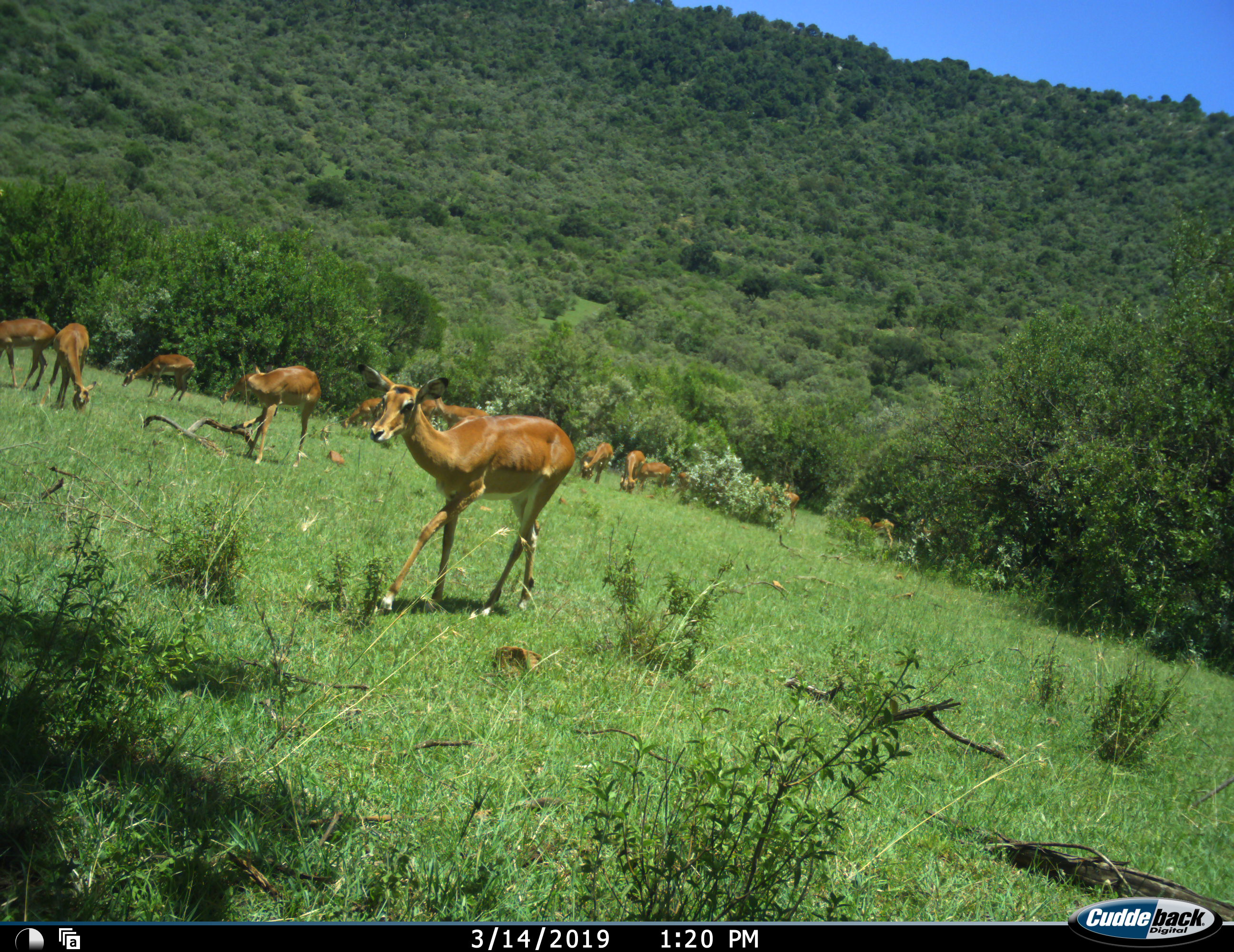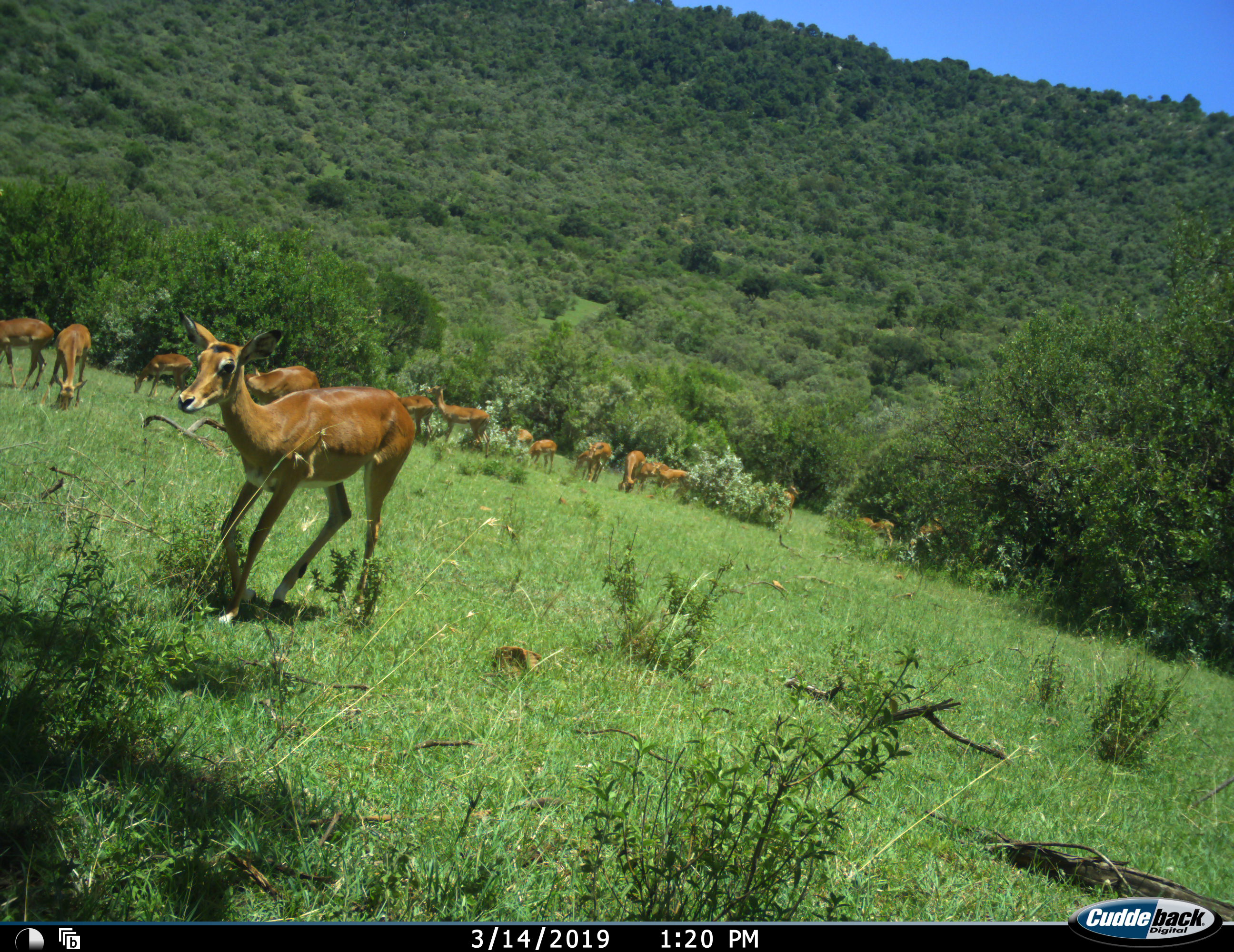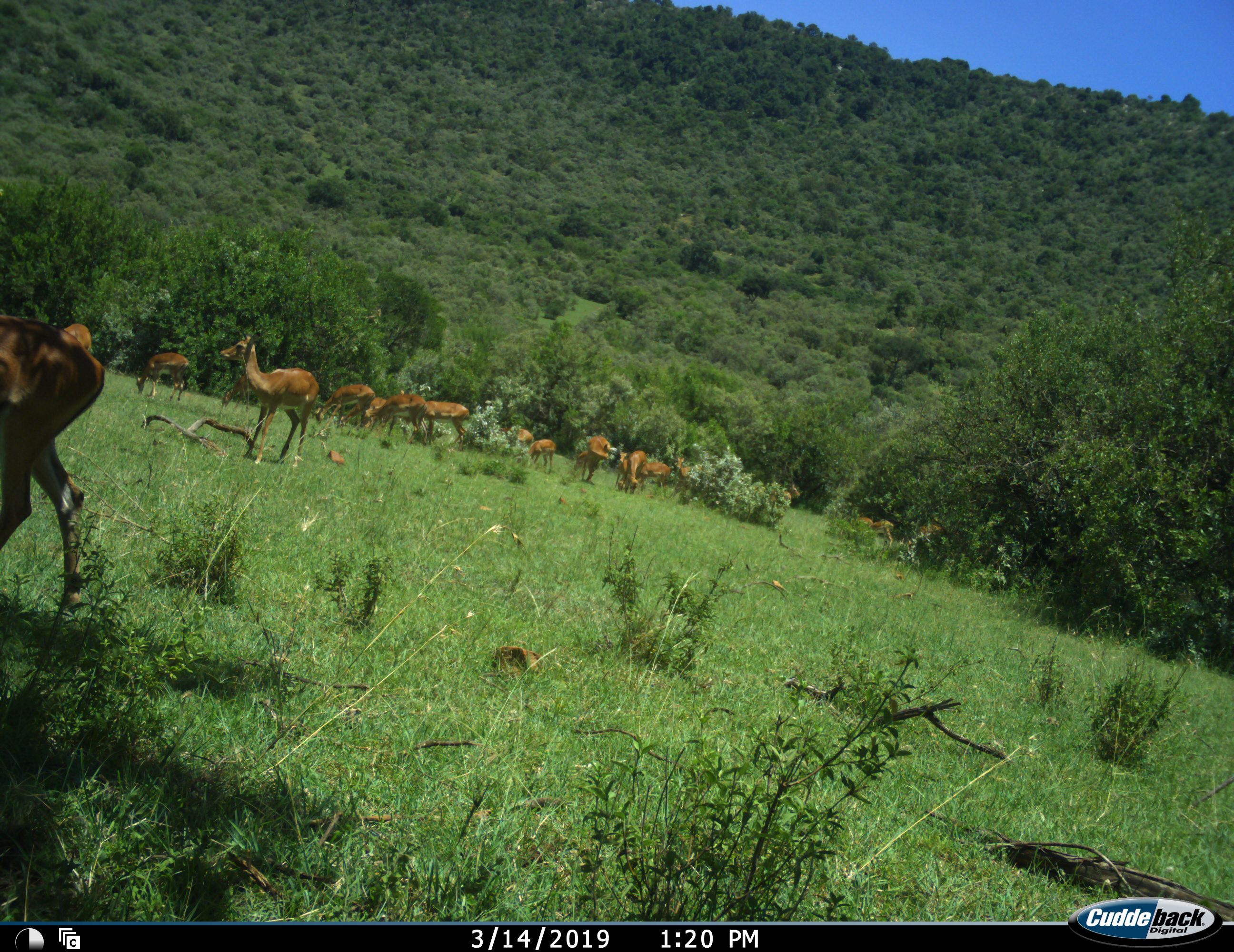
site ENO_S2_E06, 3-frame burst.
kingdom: Animalia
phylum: Chordata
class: Mammalia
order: Artiodactyla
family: Bovidae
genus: Aepyceros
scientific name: Aepyceros melampus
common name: impala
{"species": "impala (Aepyceros melampus)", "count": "11-50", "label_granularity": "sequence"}